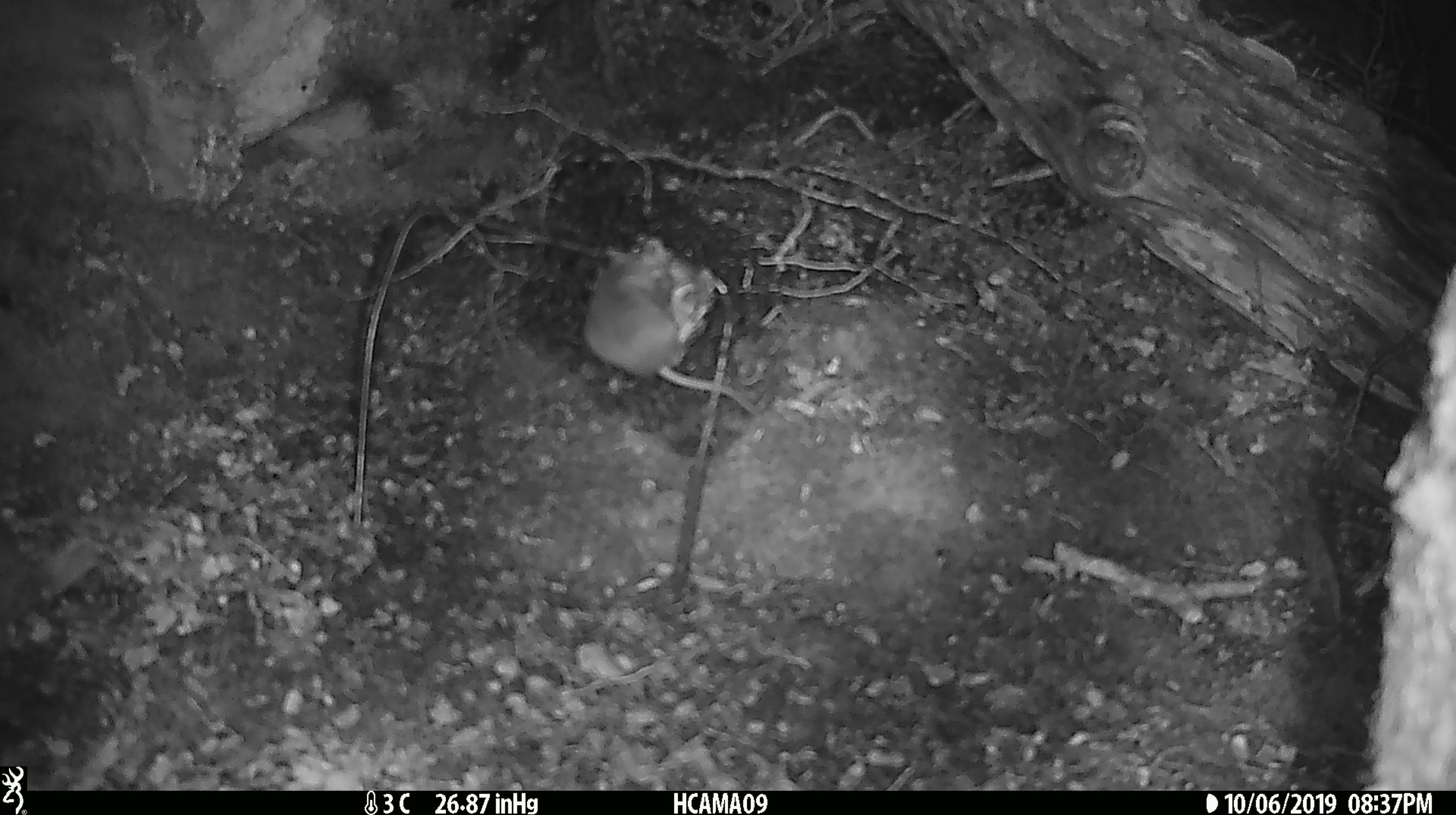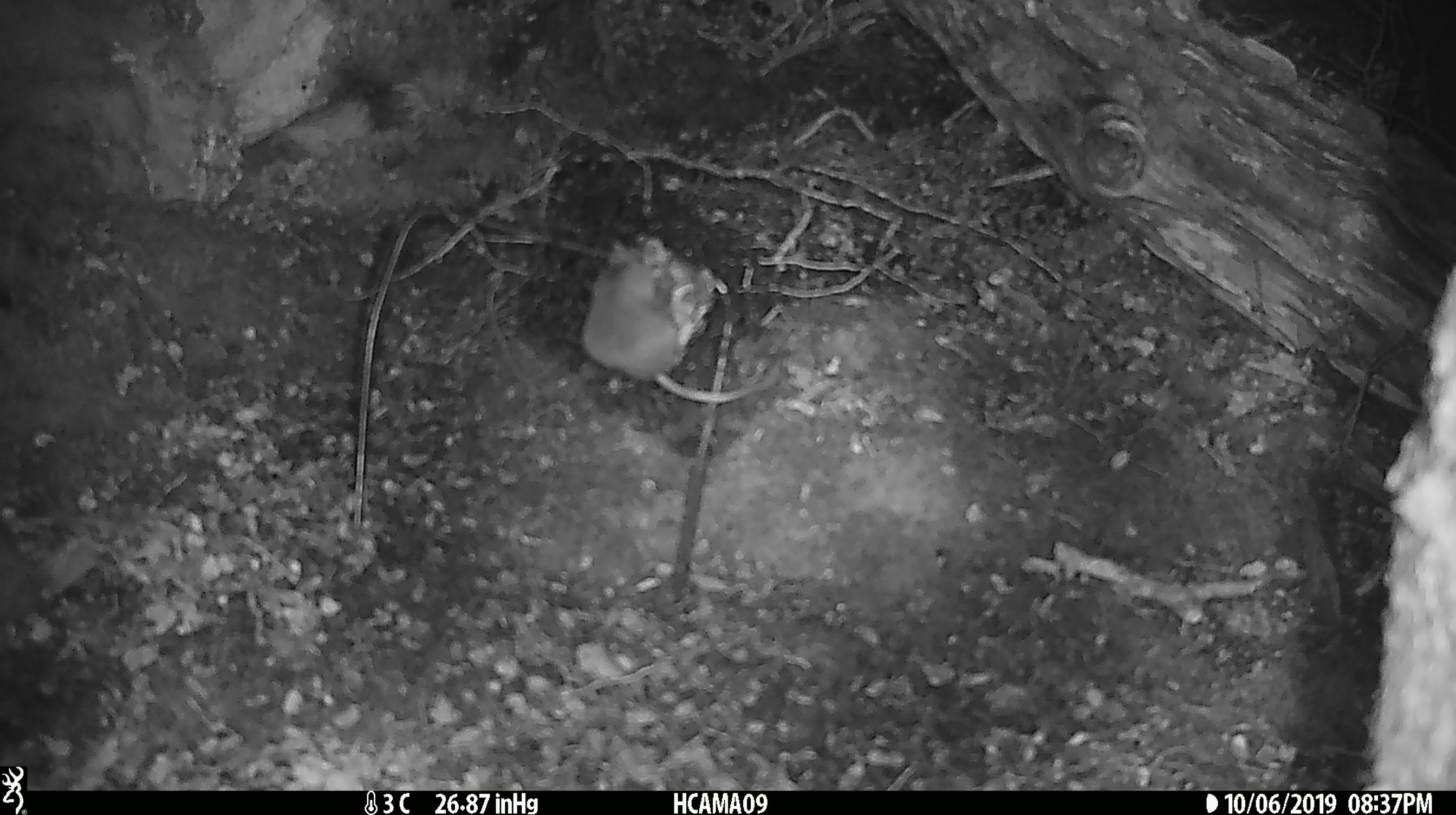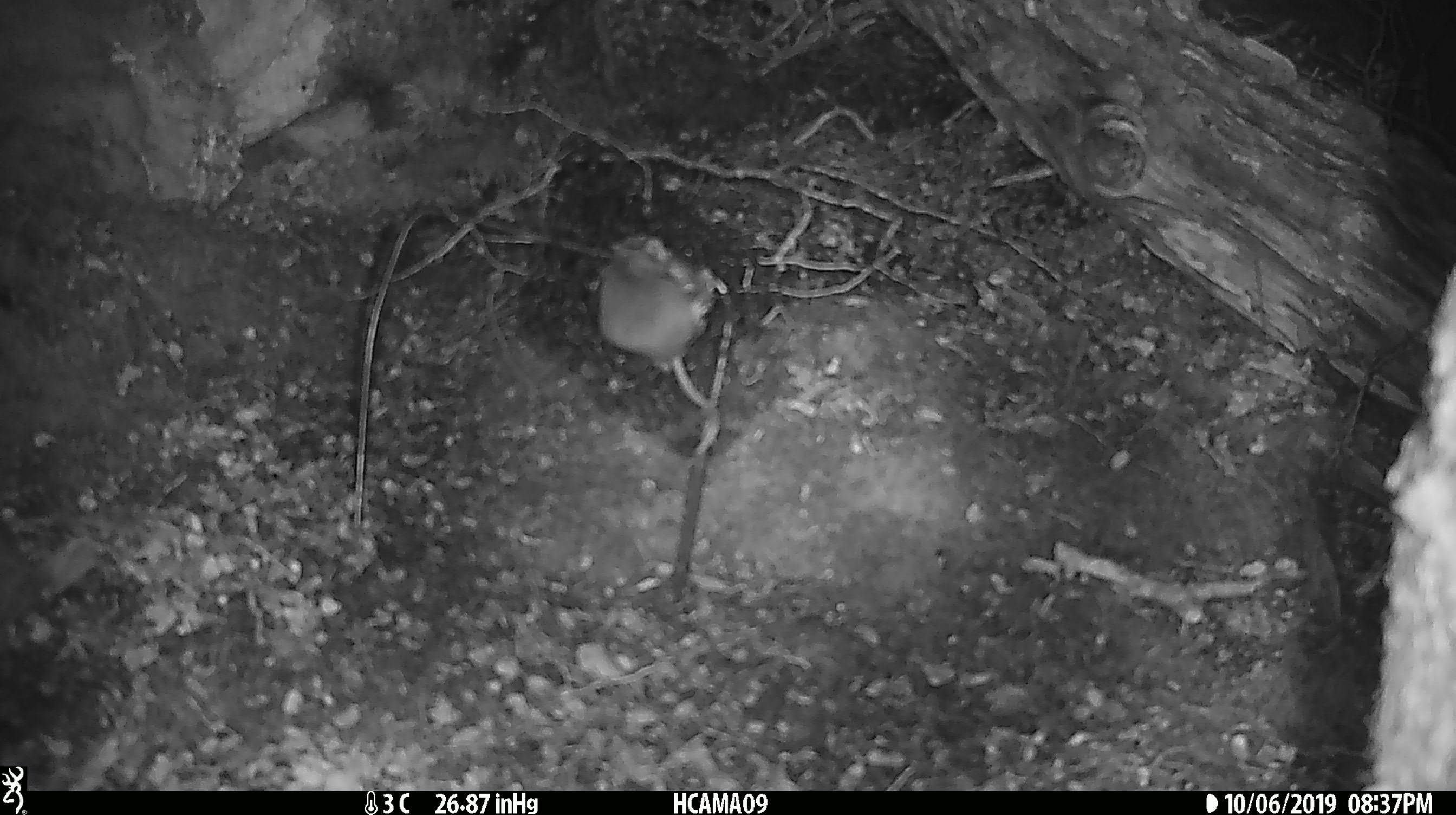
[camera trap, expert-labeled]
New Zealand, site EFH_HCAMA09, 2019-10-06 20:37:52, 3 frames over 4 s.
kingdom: Animalia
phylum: Chordata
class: Mammalia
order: Rodentia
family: Muridae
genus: Mus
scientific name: Mus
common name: mouse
Mouse (Mus).